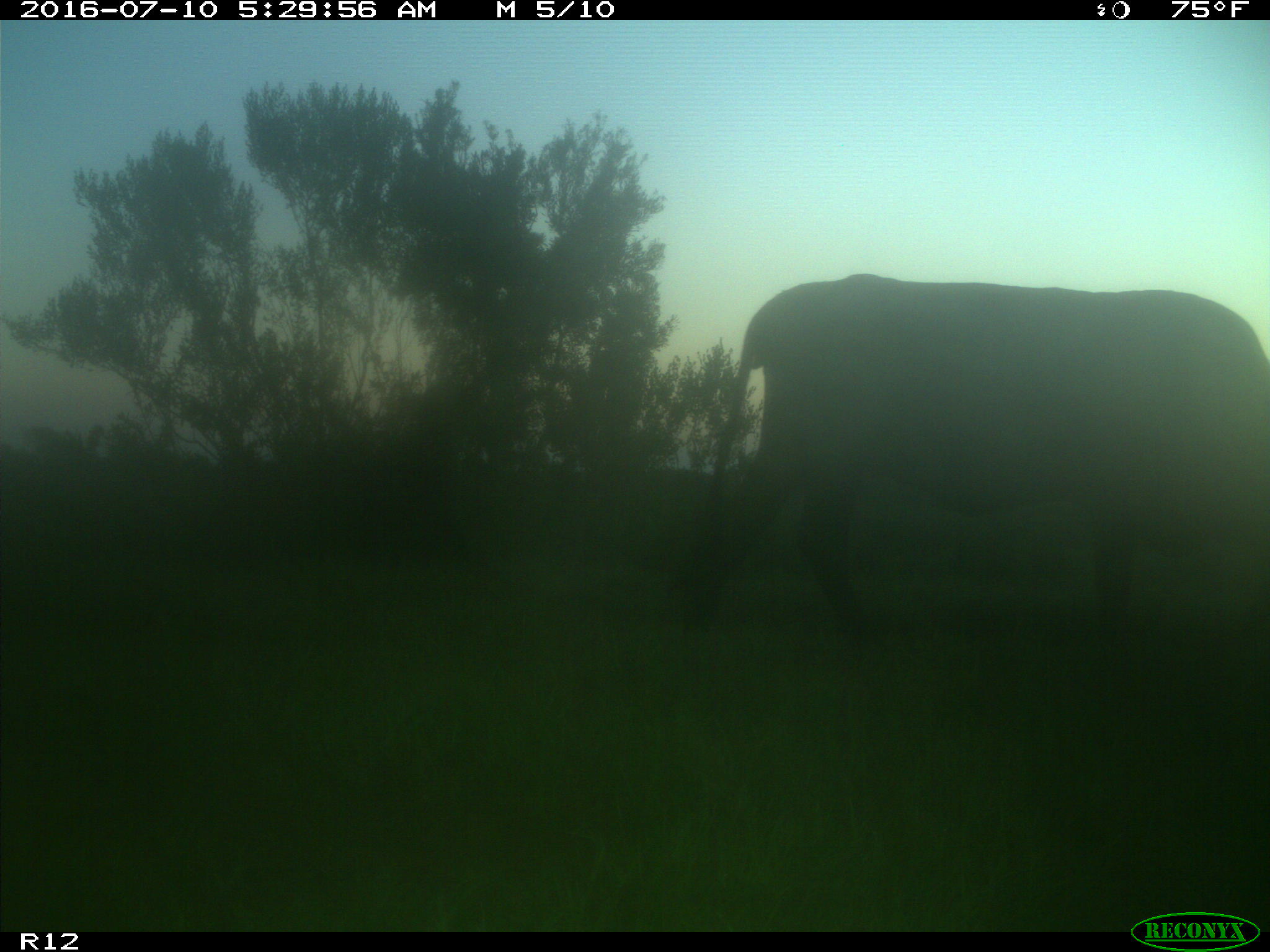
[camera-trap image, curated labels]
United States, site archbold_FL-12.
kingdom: Animalia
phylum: Chordata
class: Mammalia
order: Artiodactyla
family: Bovidae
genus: Bos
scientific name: Bos taurus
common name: domestic cow